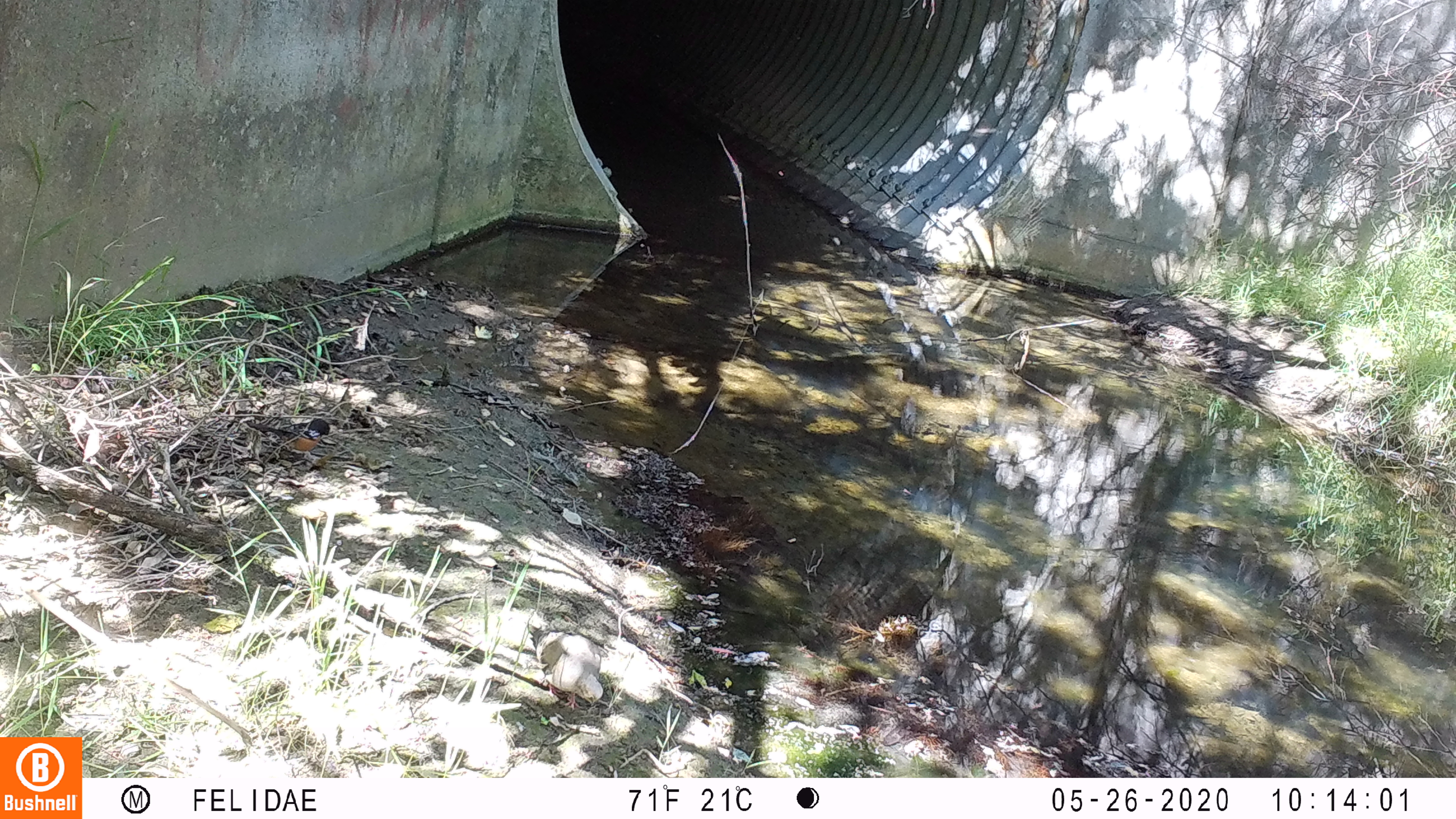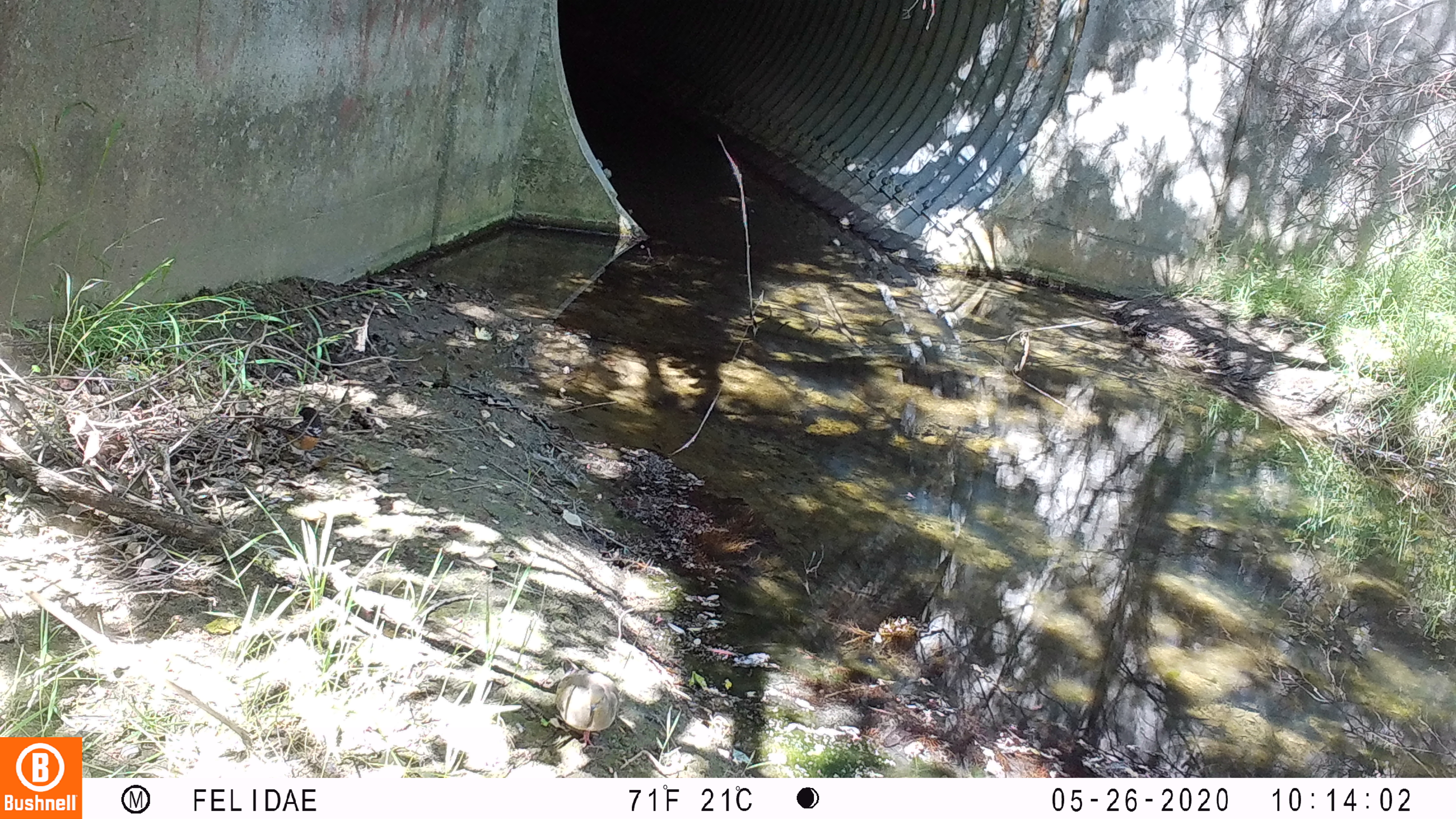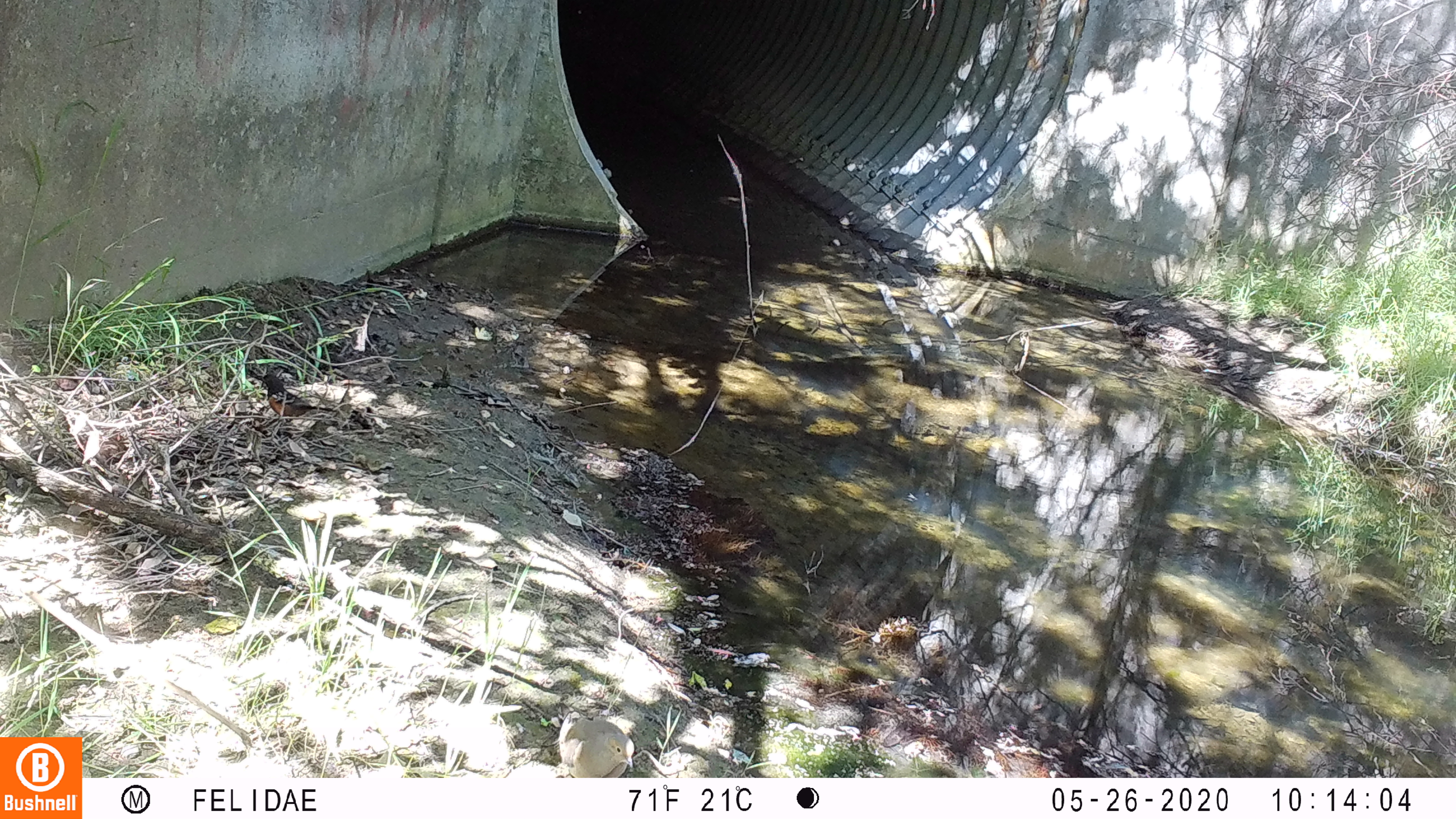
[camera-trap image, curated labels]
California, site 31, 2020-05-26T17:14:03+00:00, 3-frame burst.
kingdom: Animalia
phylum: Chordata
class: Aves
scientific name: Aves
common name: bird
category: unknown bird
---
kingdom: Animalia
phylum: Chordata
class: Aves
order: Columbiformes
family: Columbidae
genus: Zenaida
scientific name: Zenaida macroura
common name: mourning dove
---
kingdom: Animalia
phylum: Chordata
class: Aves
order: Passeriformes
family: Passerellidae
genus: Melozone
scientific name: Melozone crissalis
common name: california towhee